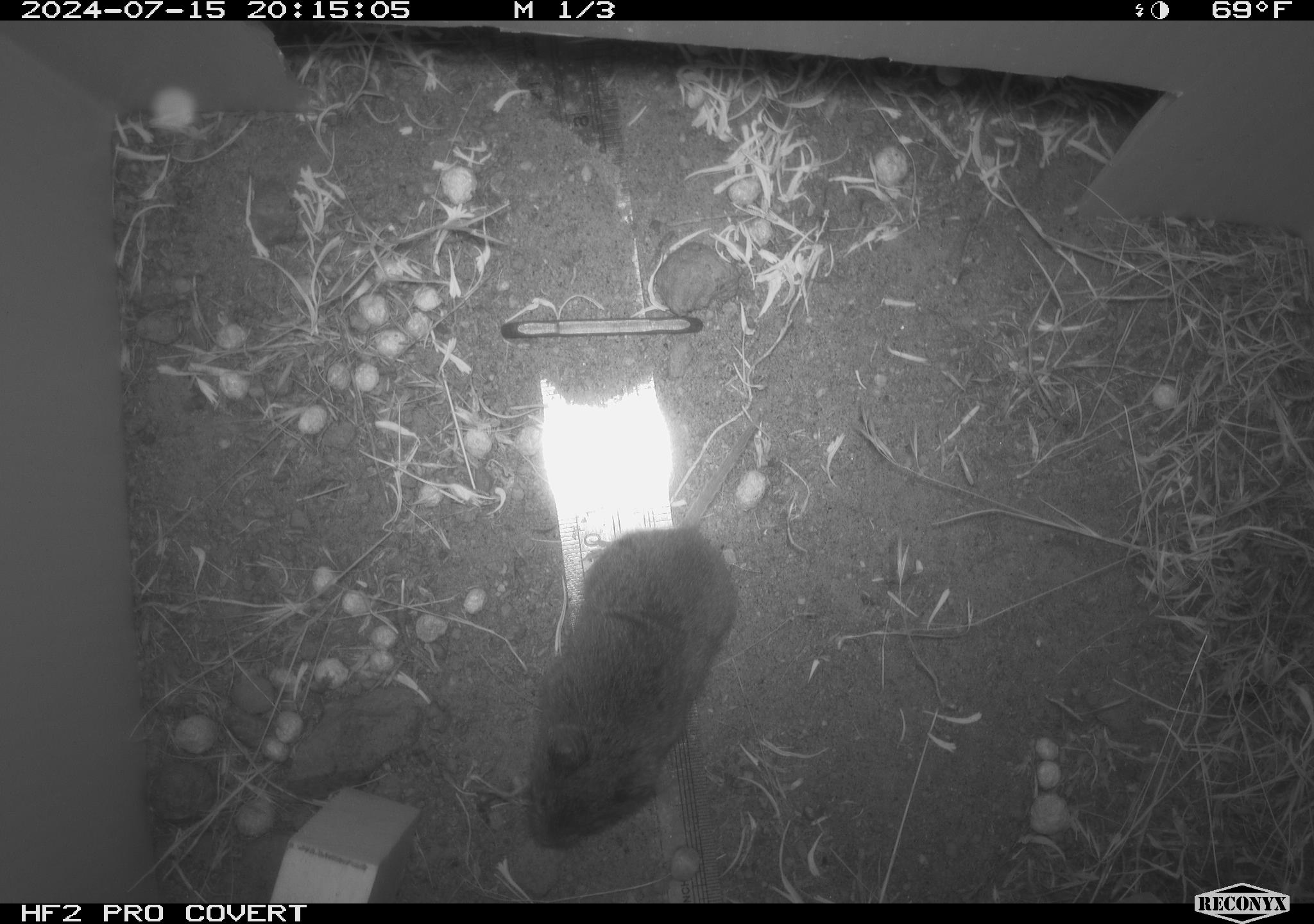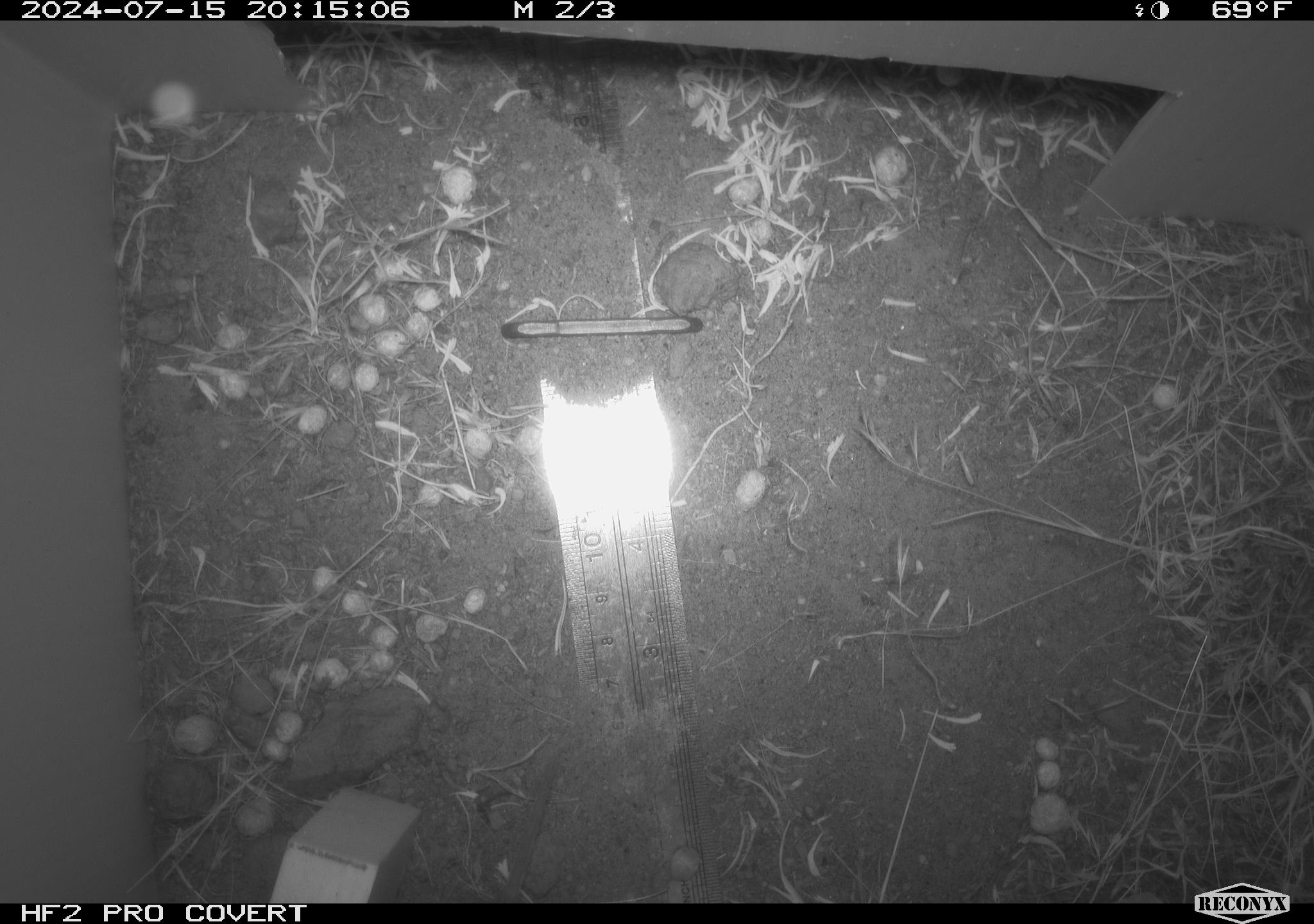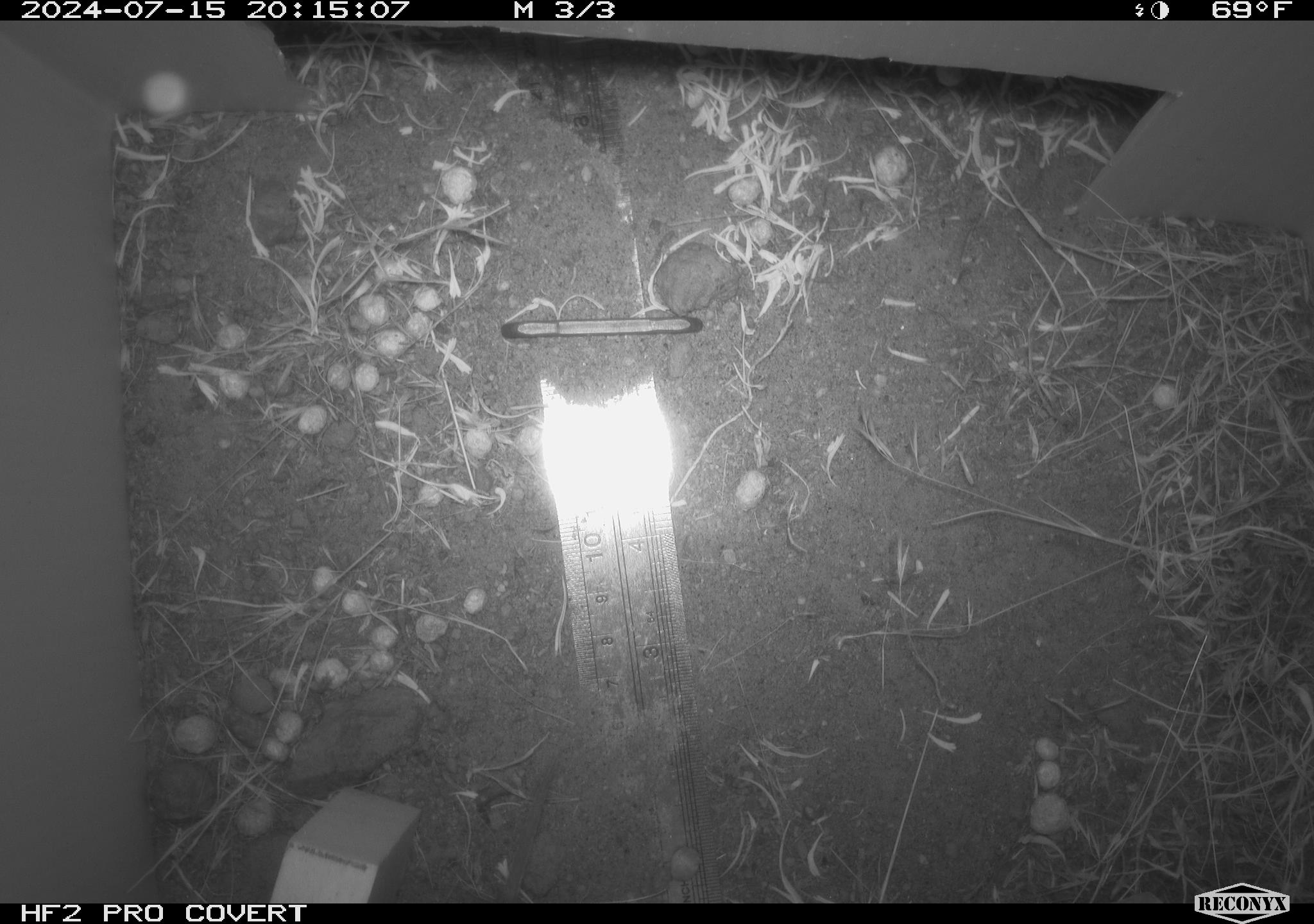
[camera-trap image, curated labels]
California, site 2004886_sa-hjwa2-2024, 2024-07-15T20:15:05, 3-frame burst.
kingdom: Animalia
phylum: Chordata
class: Mammalia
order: Rodentia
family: Cricetidae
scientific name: Cricetidae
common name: hamsters, voles, lemmings, and allies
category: cricetidae family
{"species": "cricetidae family (hamsters, voles, lemmings, and allies) (Cricetidae)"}